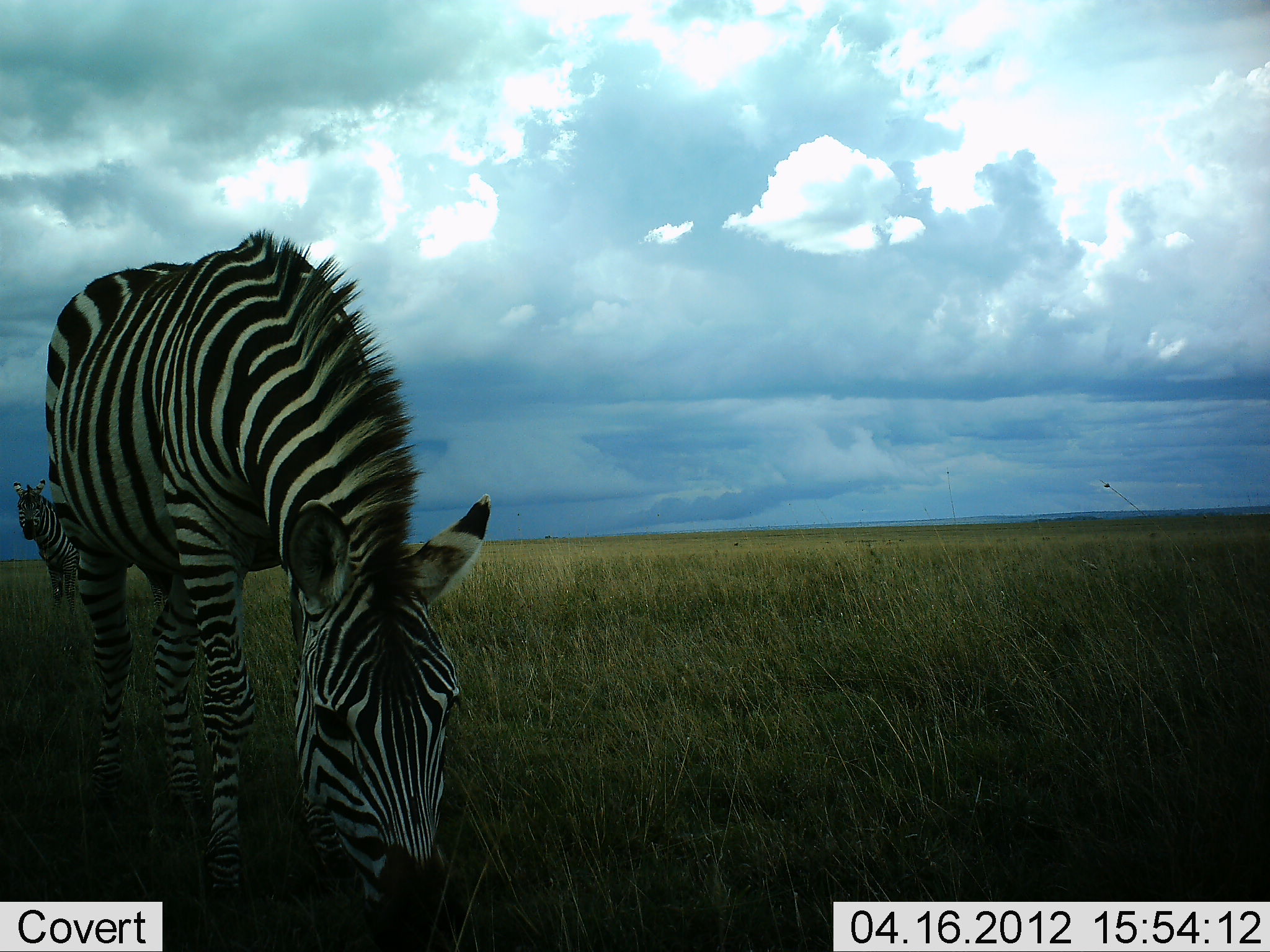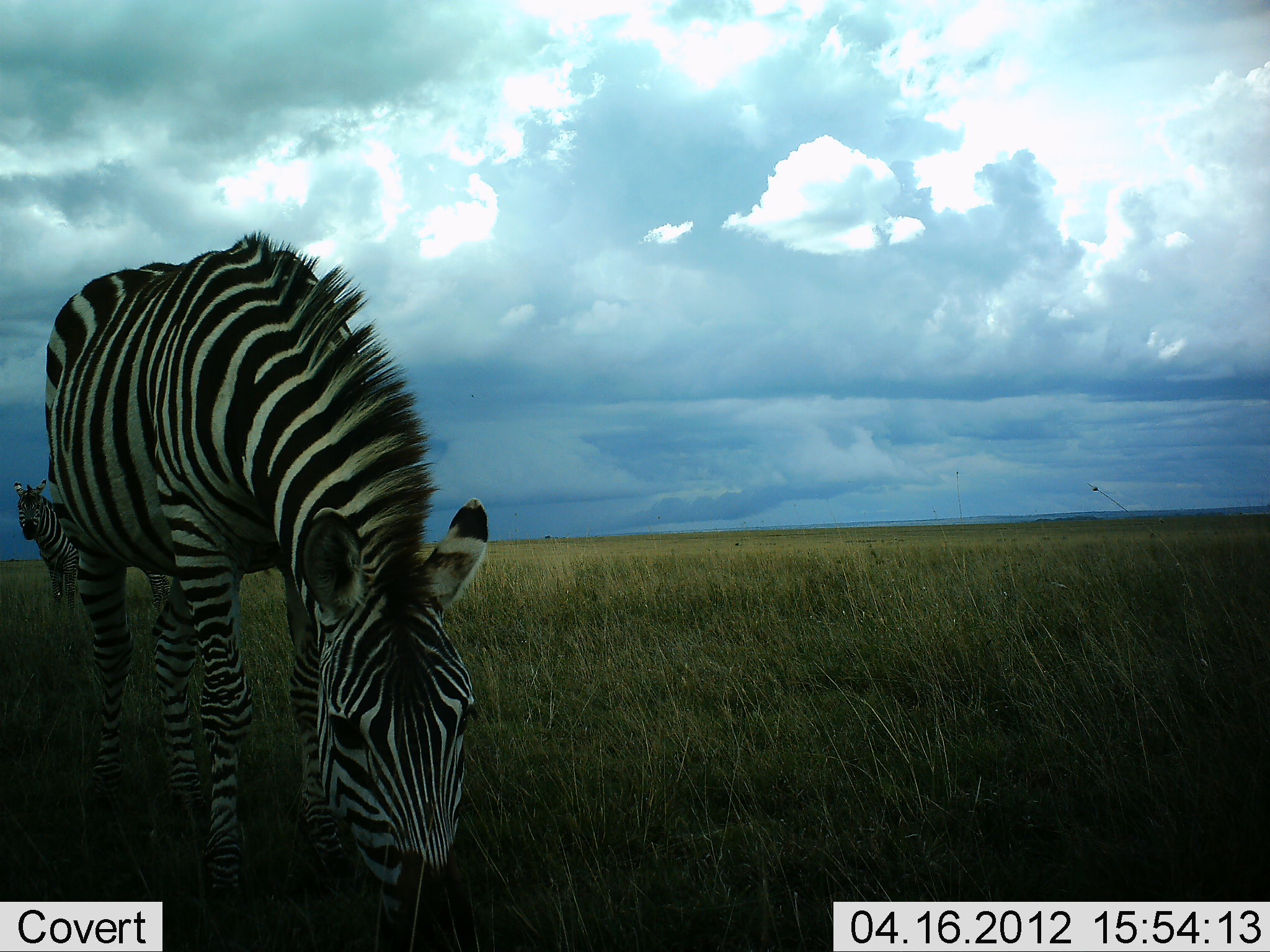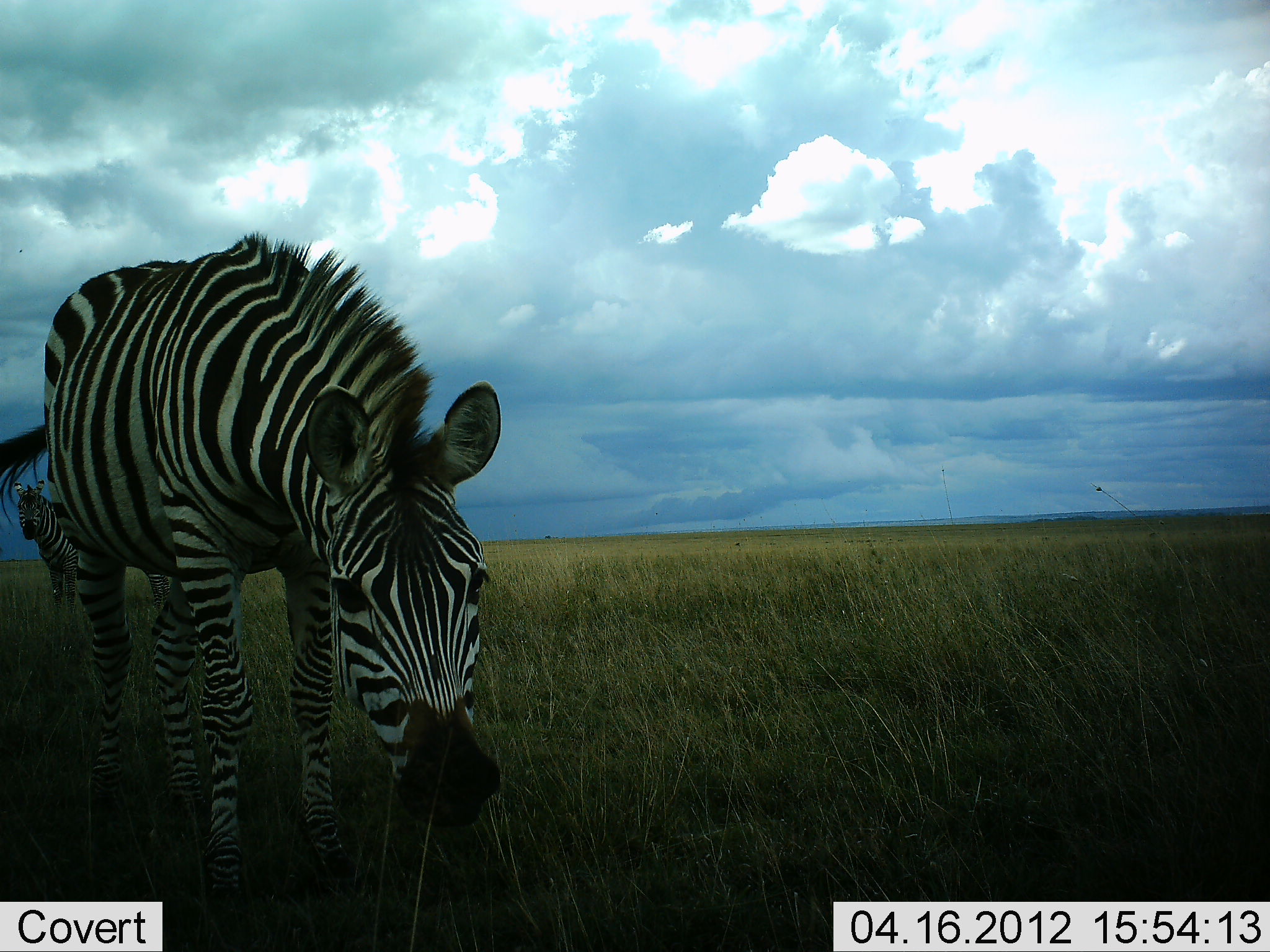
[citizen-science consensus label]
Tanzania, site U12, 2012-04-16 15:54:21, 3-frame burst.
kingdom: Animalia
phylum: Chordata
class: Mammalia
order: Perissodactyla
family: Equidae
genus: Equus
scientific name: Equus quagga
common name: plains zebra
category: zebra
Zebra (plains zebra) (Equus quagga), count 2. Behavior (volunteer vote fractions): standing 80%, resting 0%, moving 0%, interacting 0%. Young present (vote fraction): 0%. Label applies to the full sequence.